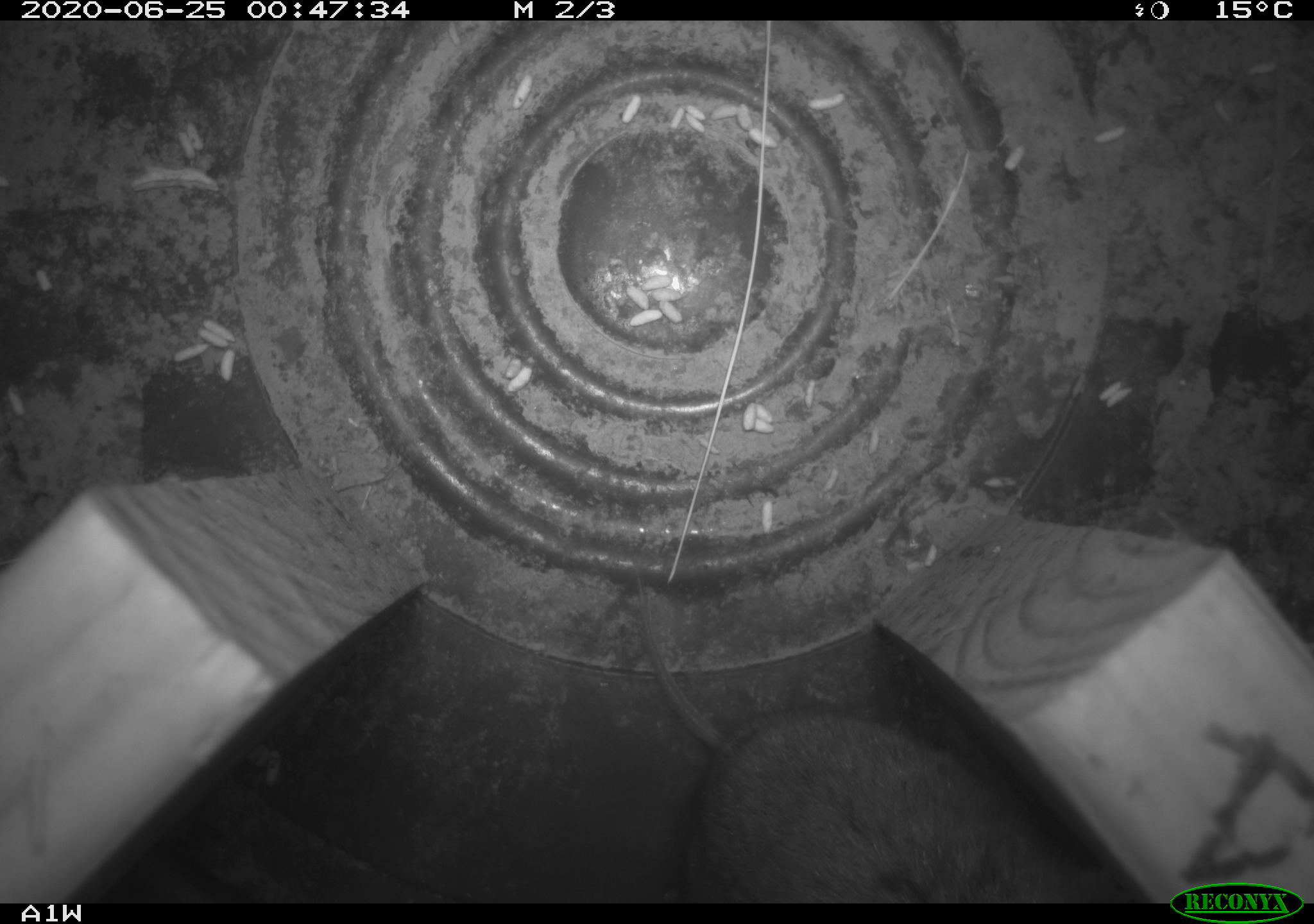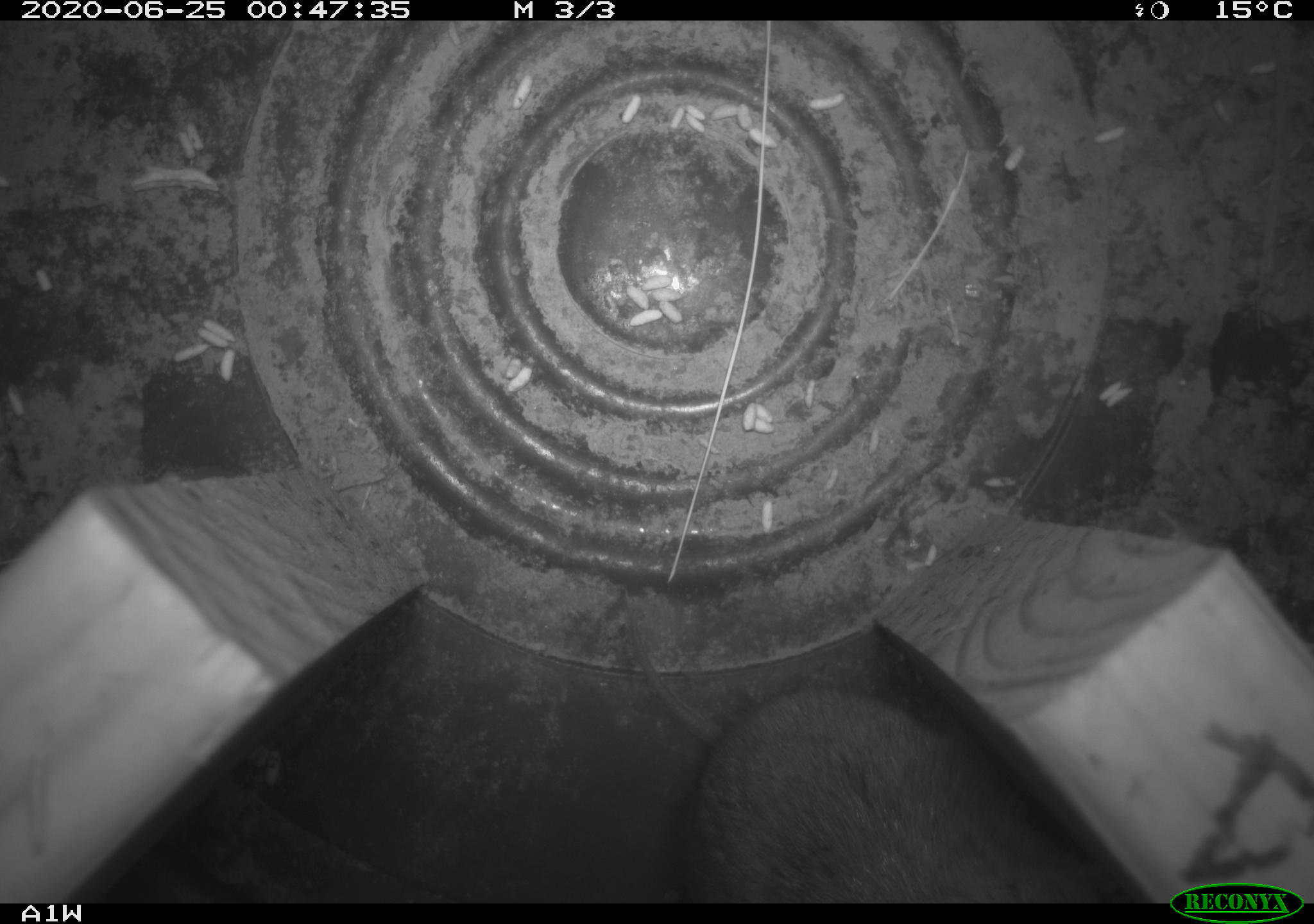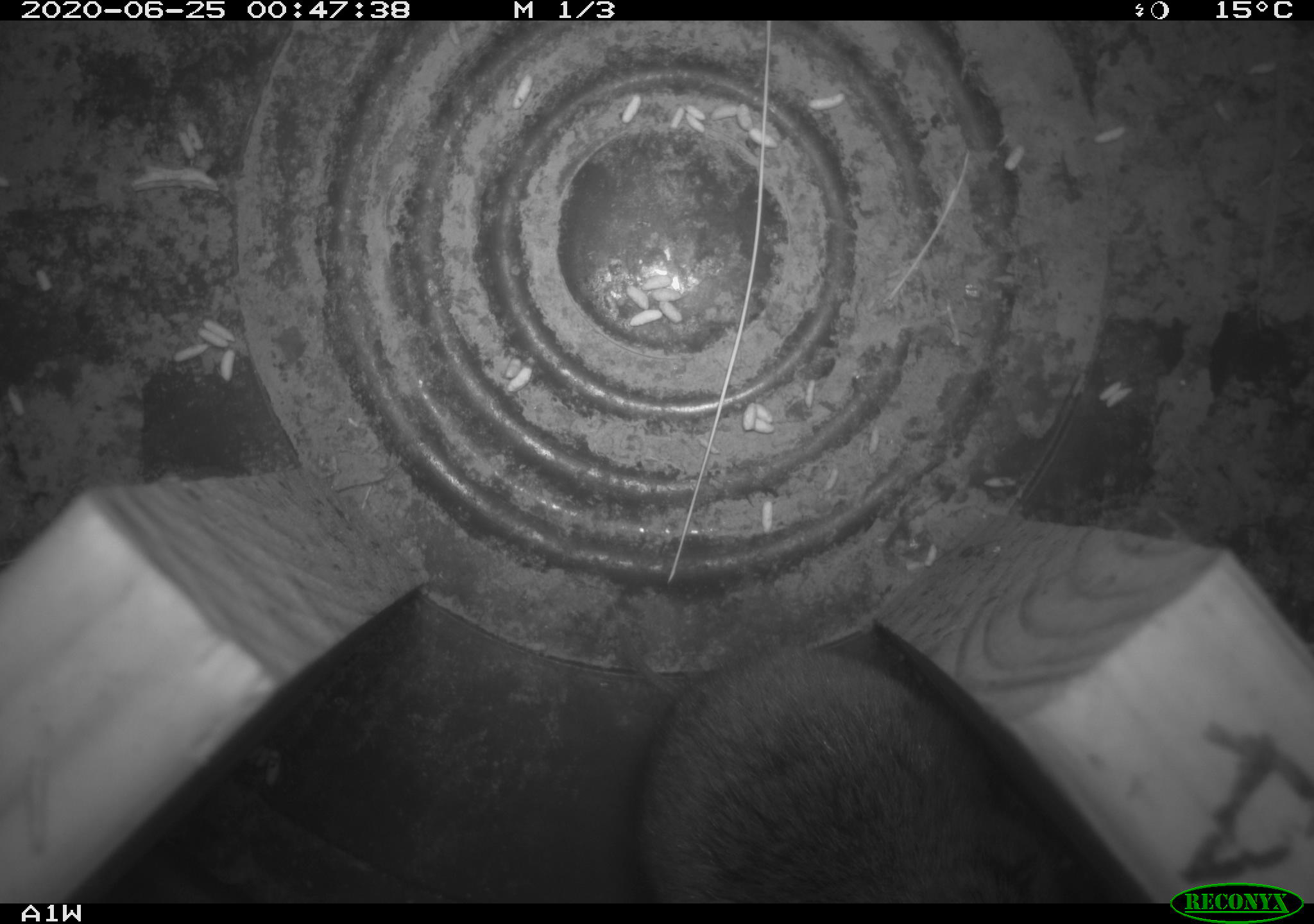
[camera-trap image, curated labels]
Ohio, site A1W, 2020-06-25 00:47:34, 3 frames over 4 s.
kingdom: Animalia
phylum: Chordata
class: Mammalia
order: Rodentia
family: Cricetidae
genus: Microtus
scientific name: Microtus pennsylvanicus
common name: meadow vole